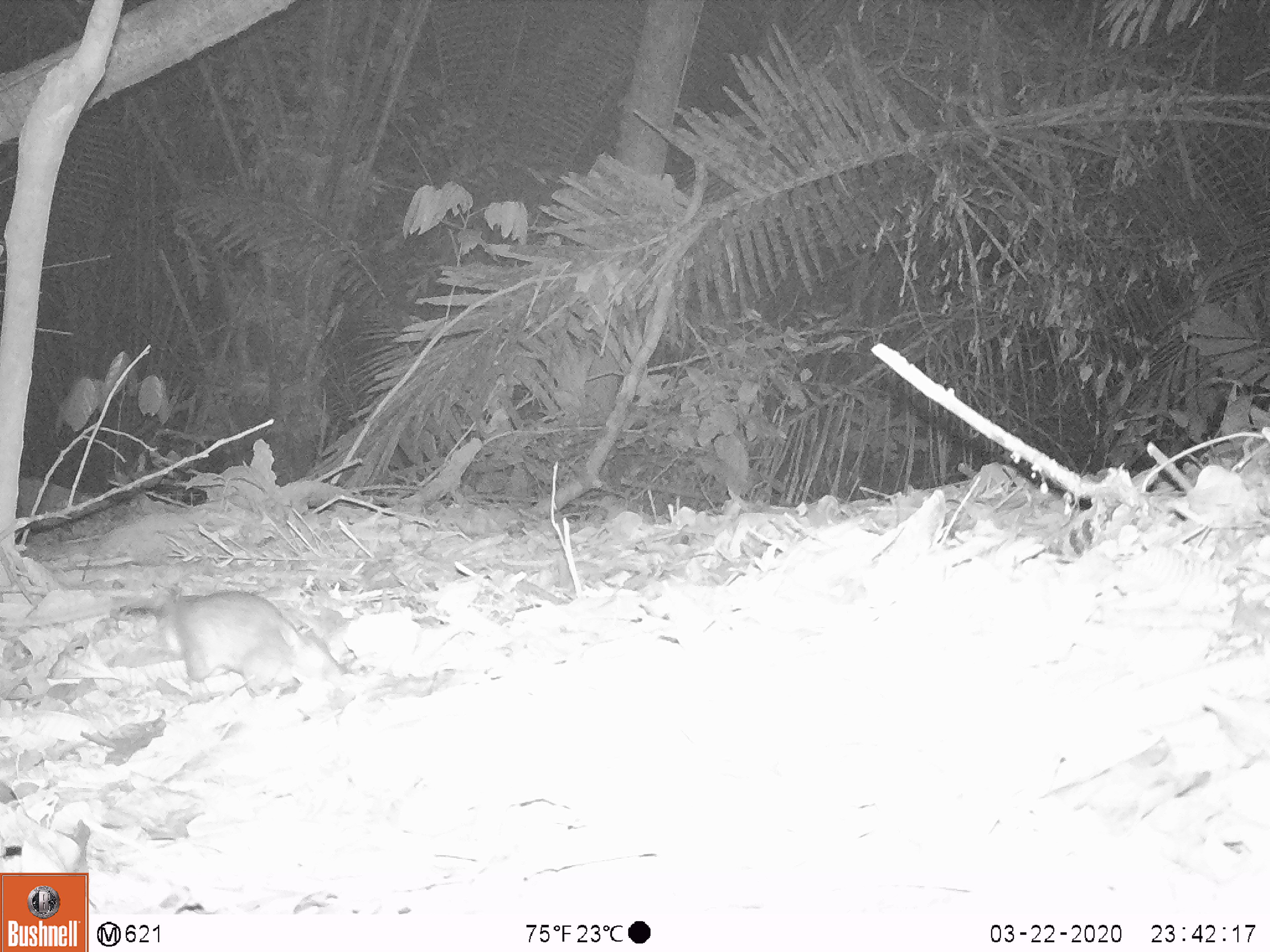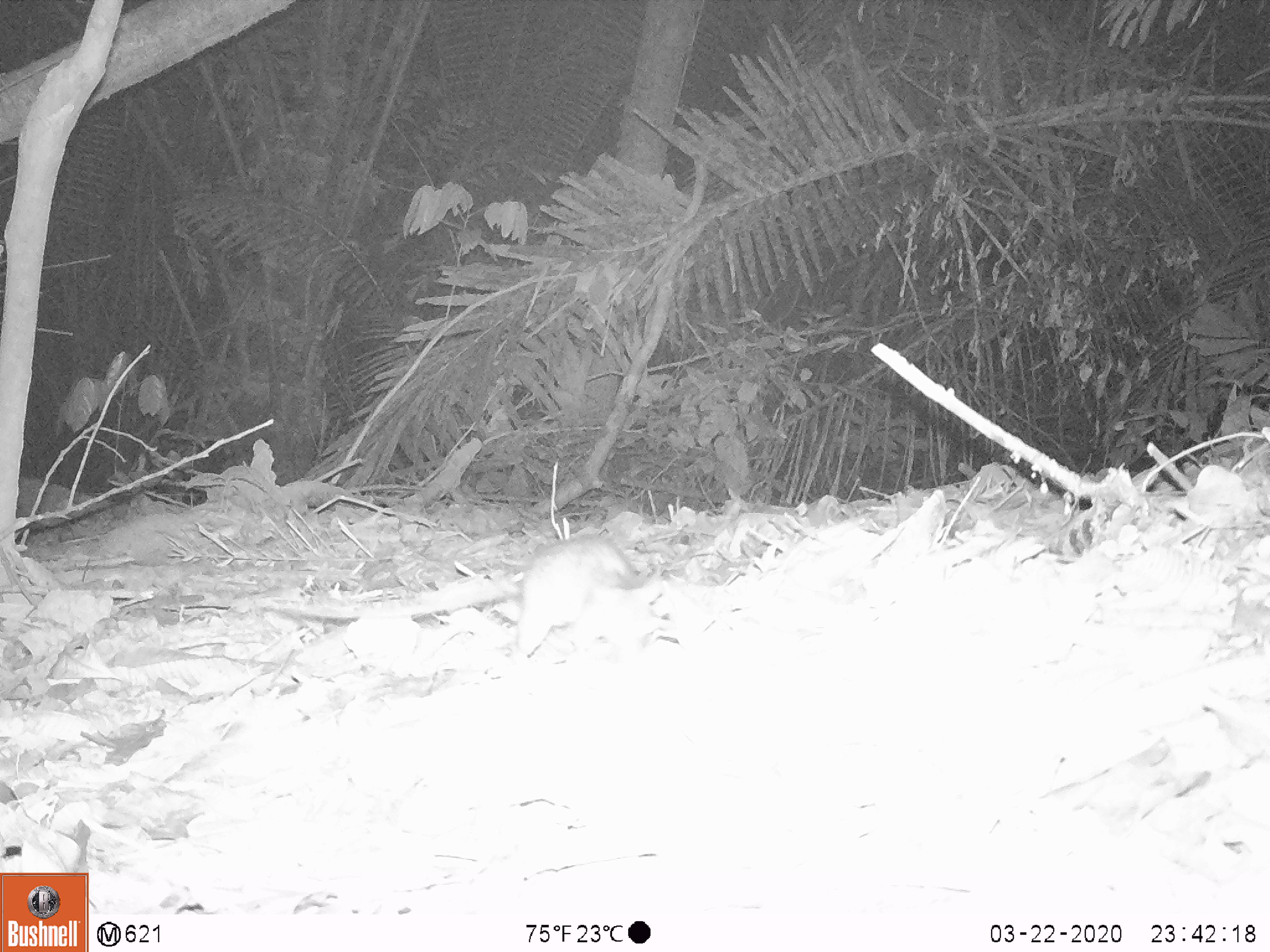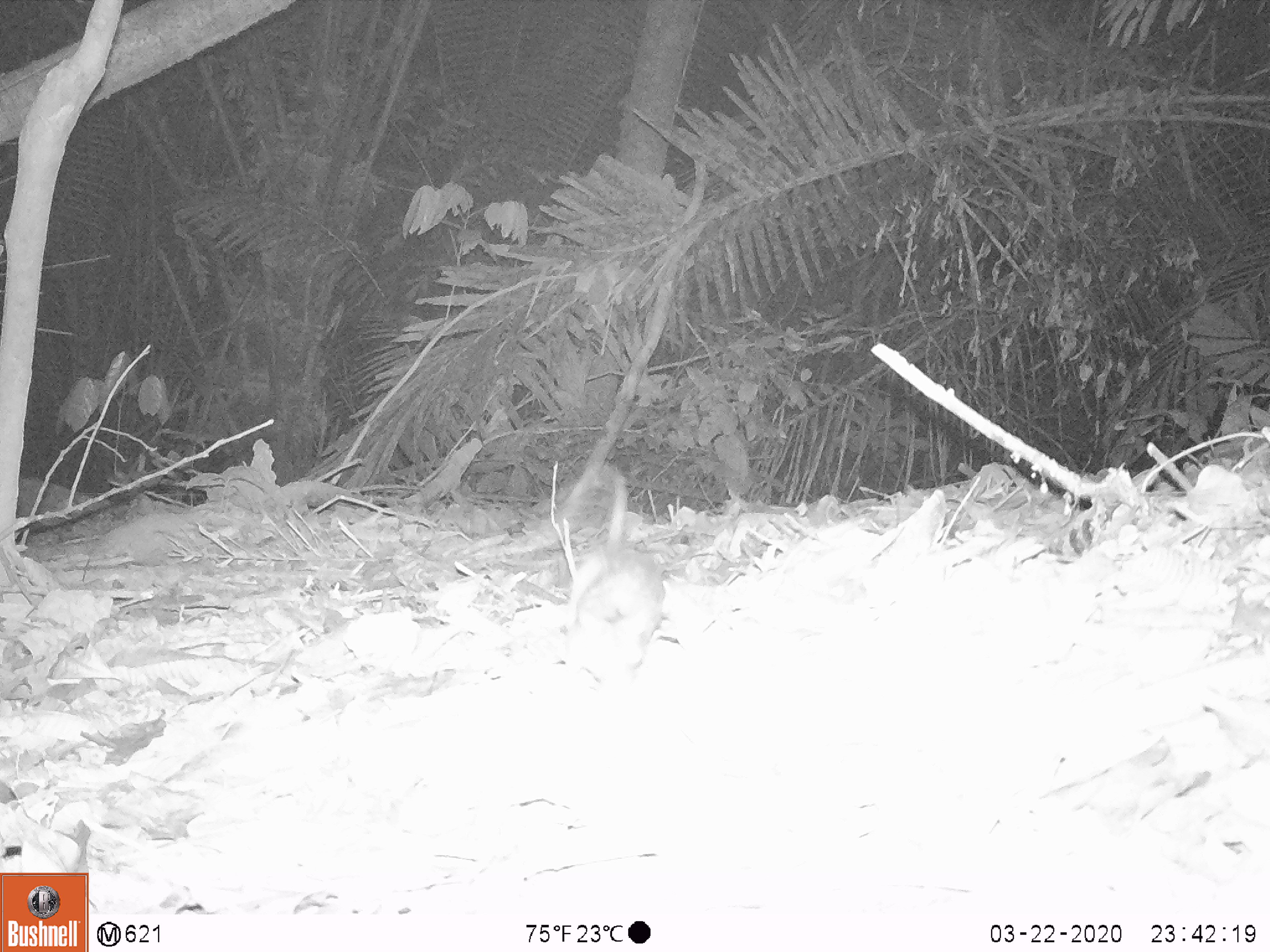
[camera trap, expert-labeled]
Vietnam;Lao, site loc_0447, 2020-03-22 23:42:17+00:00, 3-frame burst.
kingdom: Animalia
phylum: Chordata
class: Mammalia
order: Rodentia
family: Muridae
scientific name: Muridae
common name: old-world mice and rats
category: unidentified murid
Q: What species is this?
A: Unidentified murid (old-world mice and rats) (Muridae).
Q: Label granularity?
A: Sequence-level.